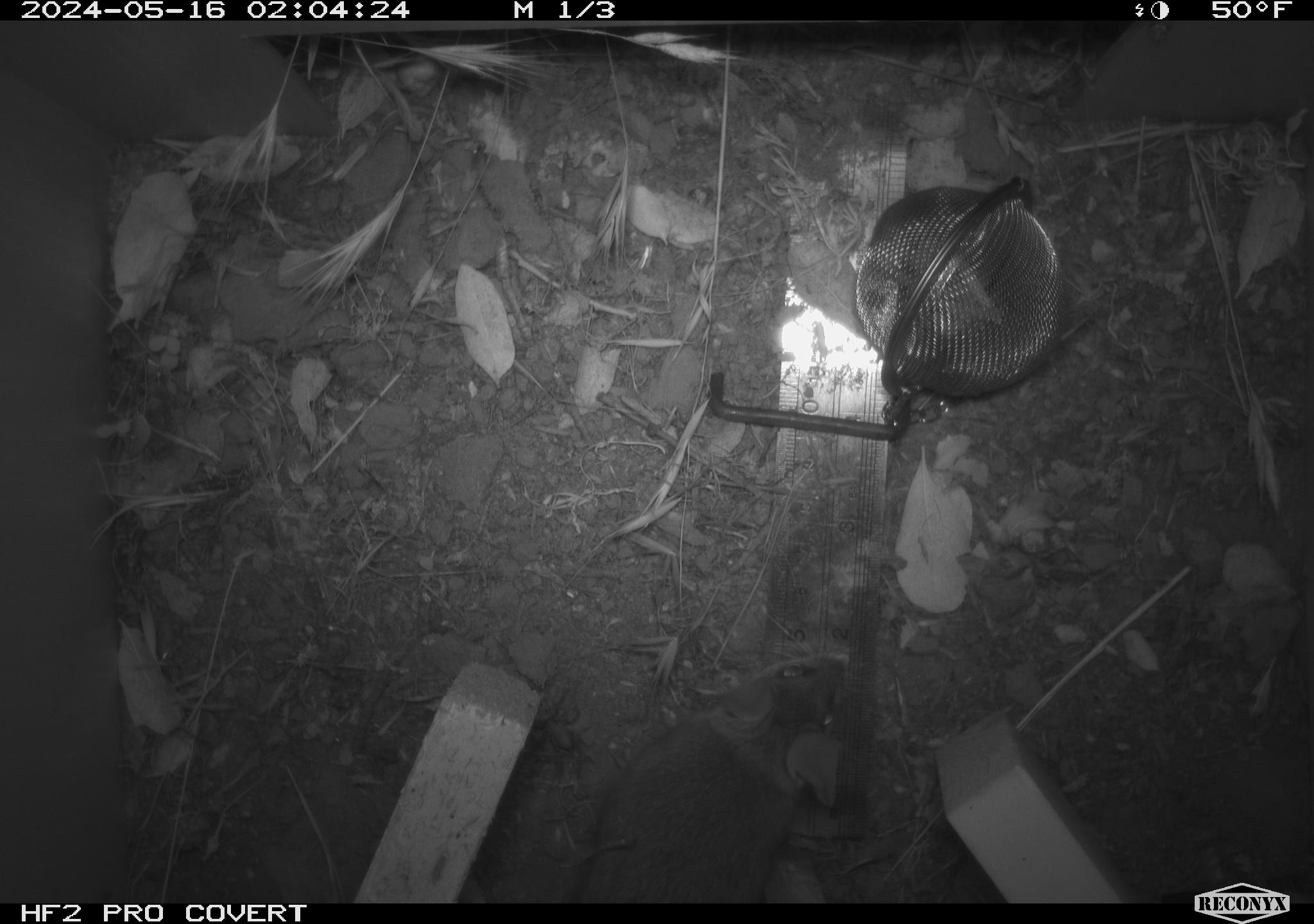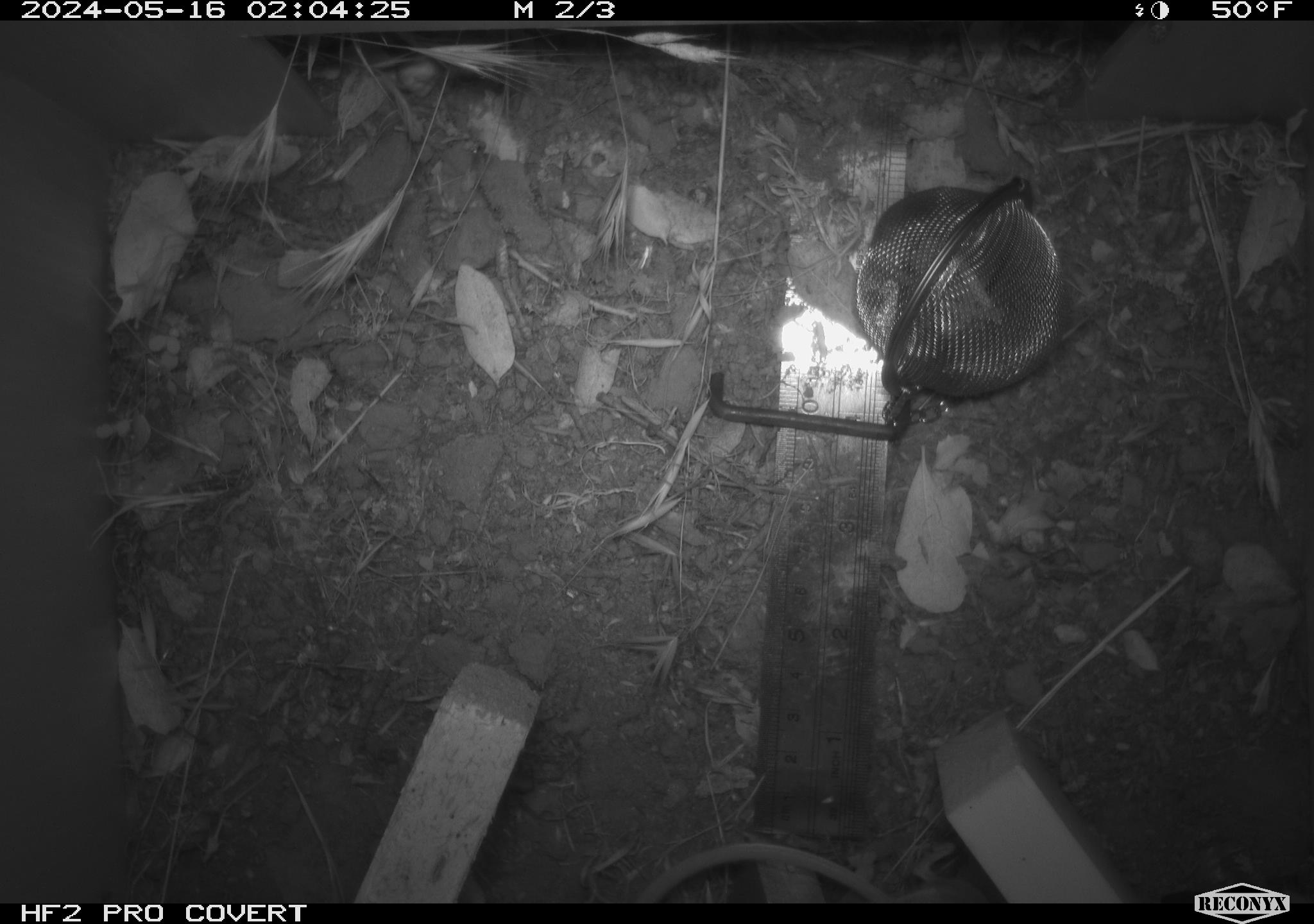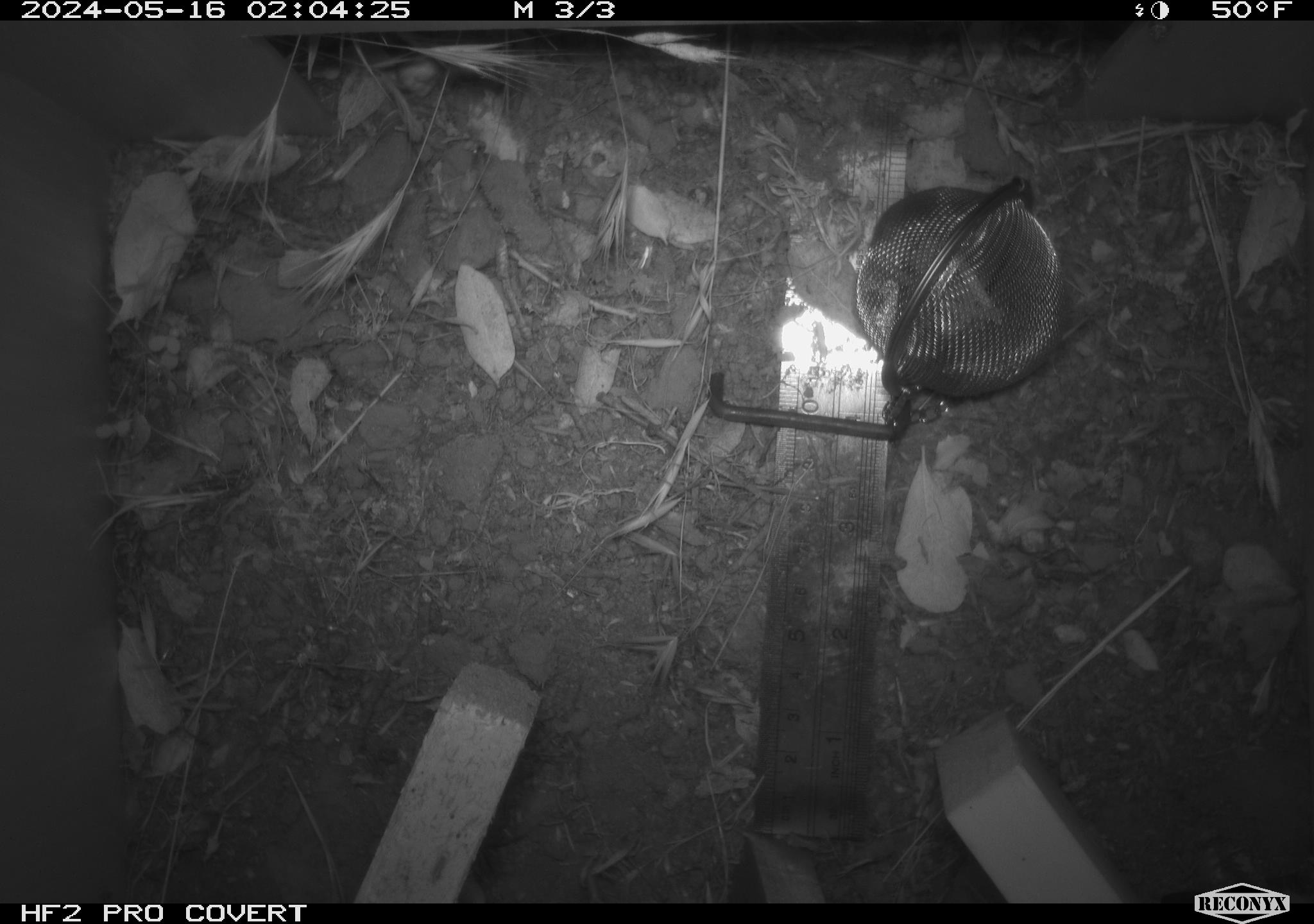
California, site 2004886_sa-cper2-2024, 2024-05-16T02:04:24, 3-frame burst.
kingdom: Animalia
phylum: Chordata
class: Mammalia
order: Rodentia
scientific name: Rodentia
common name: rodent